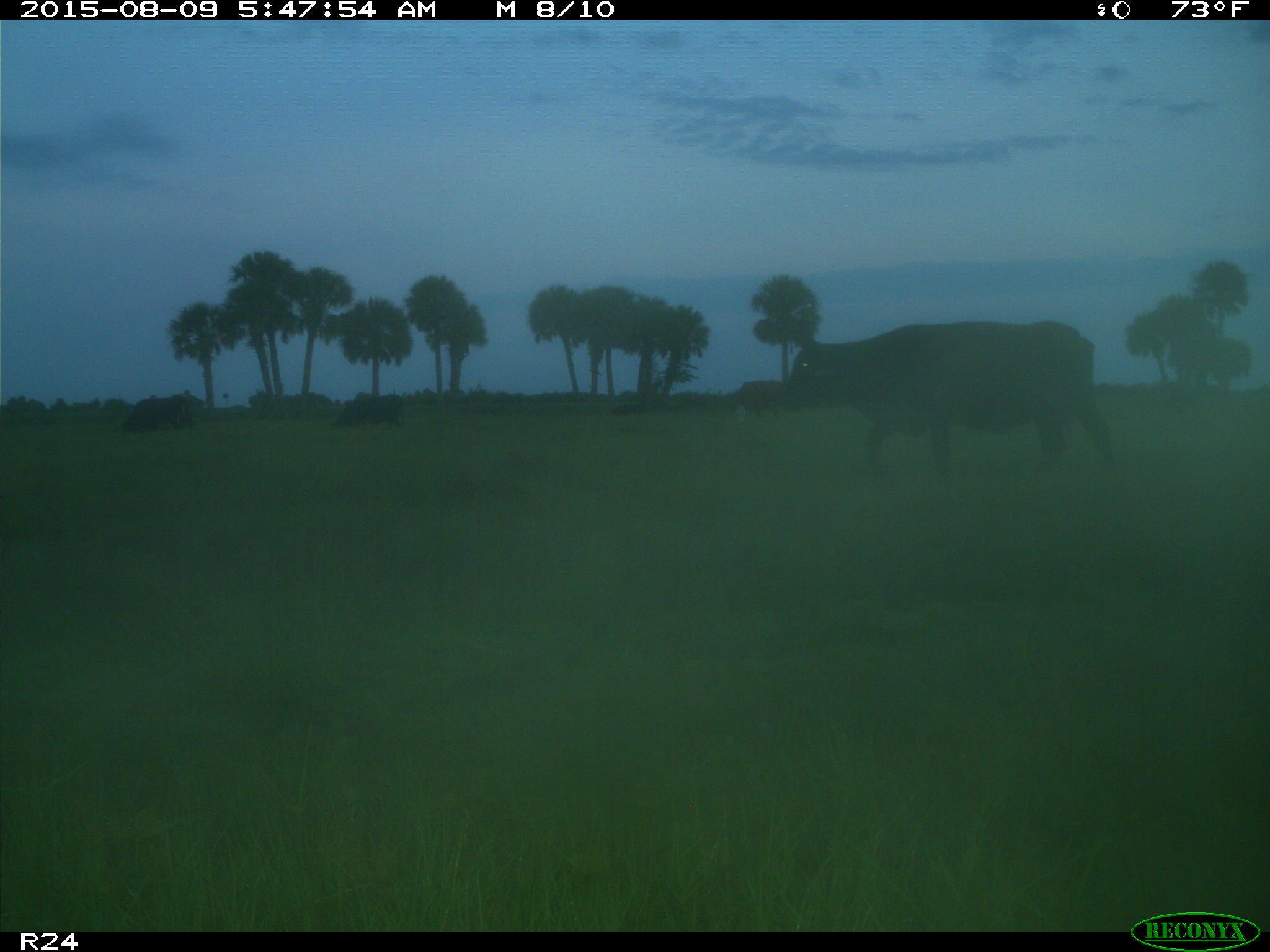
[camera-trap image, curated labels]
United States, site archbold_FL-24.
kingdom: Animalia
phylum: Chordata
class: Mammalia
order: Artiodactyla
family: Bovidae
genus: Bos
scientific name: Bos taurus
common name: domestic cow